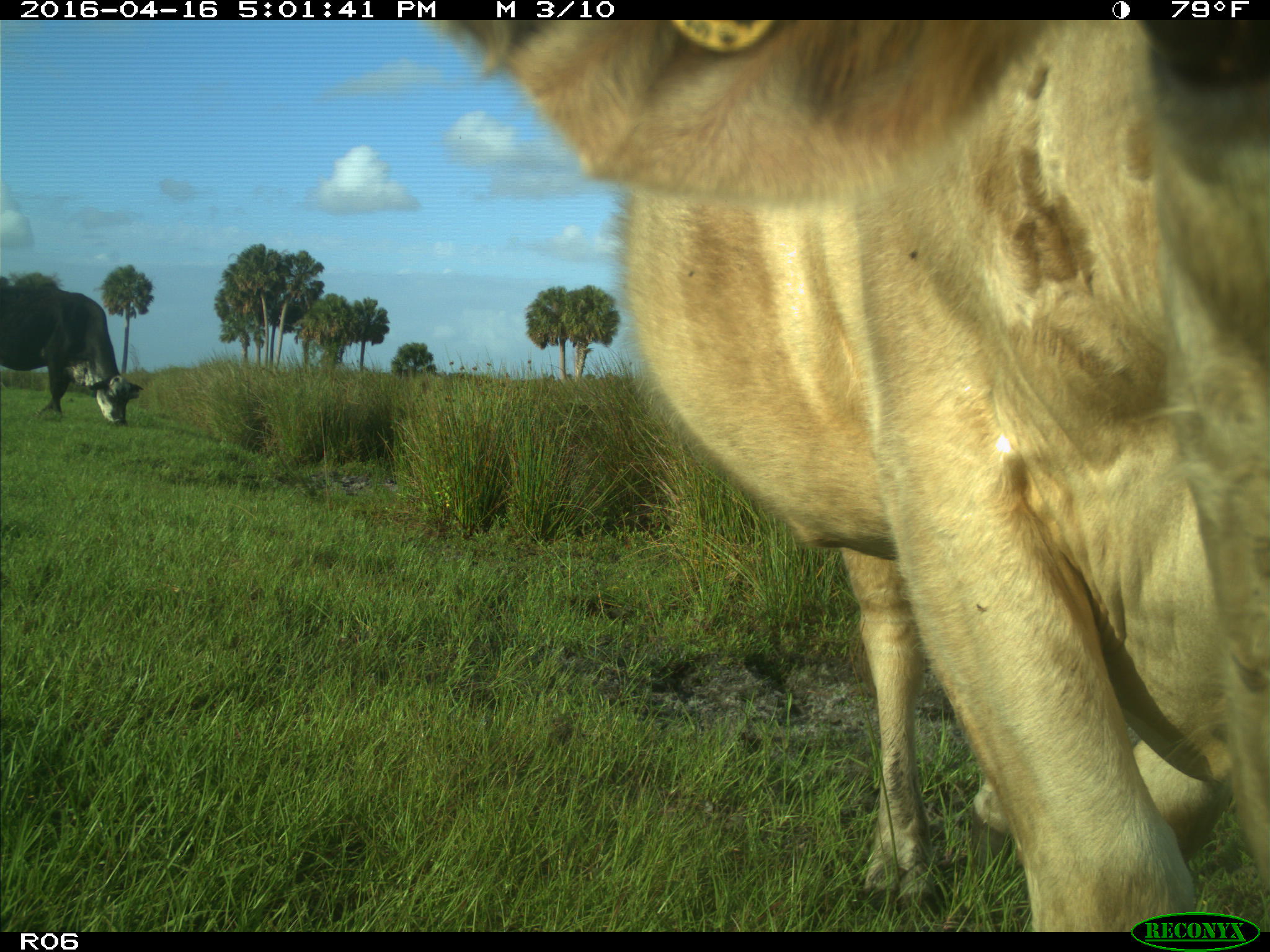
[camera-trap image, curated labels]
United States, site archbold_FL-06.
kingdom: Animalia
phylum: Chordata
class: Mammalia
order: Artiodactyla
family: Bovidae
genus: Bos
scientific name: Bos taurus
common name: domestic cow